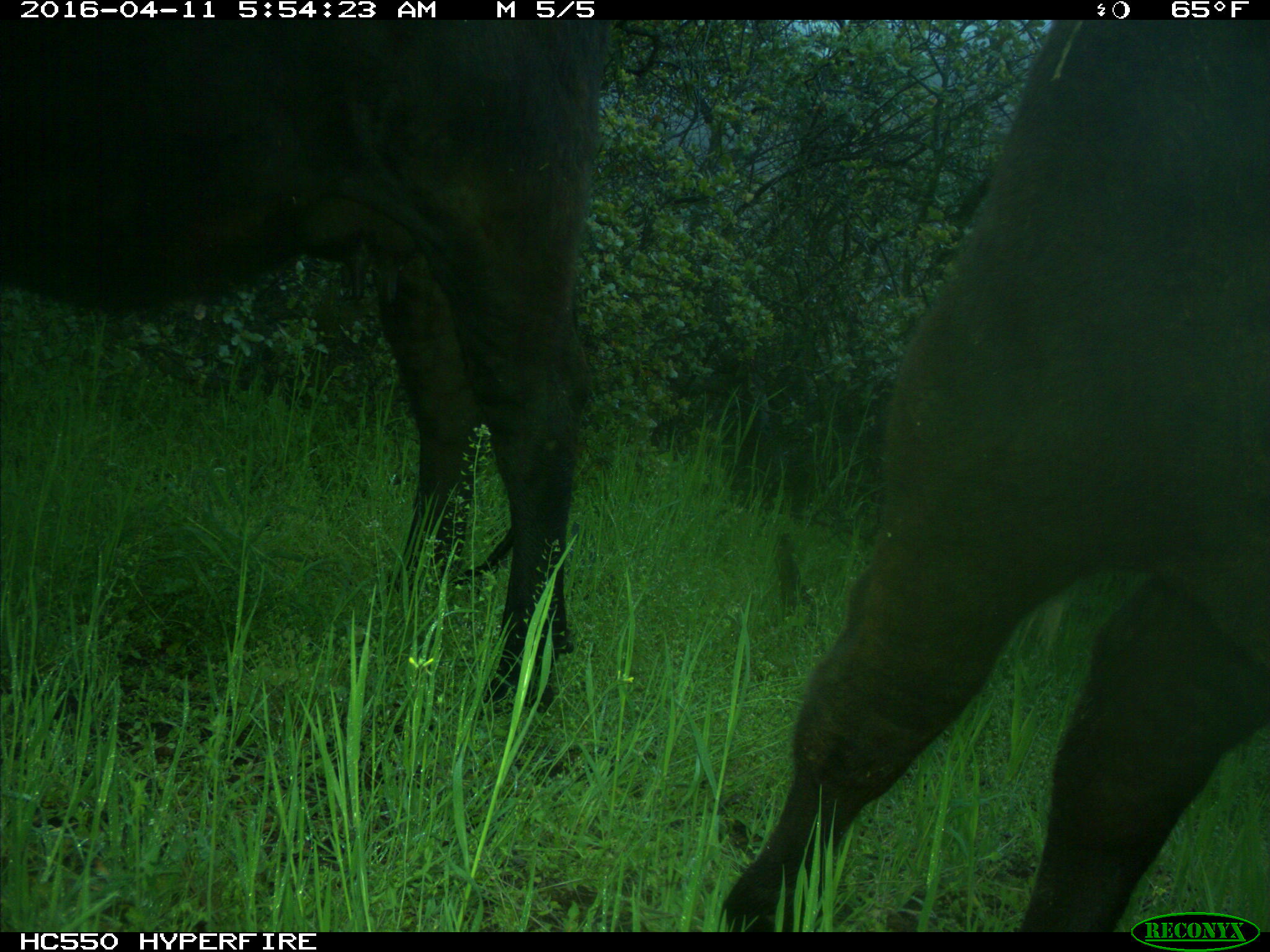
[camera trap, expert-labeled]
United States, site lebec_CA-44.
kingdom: Animalia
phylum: Chordata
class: Mammalia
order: Artiodactyla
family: Bovidae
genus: Bos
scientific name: Bos taurus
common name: domestic cow